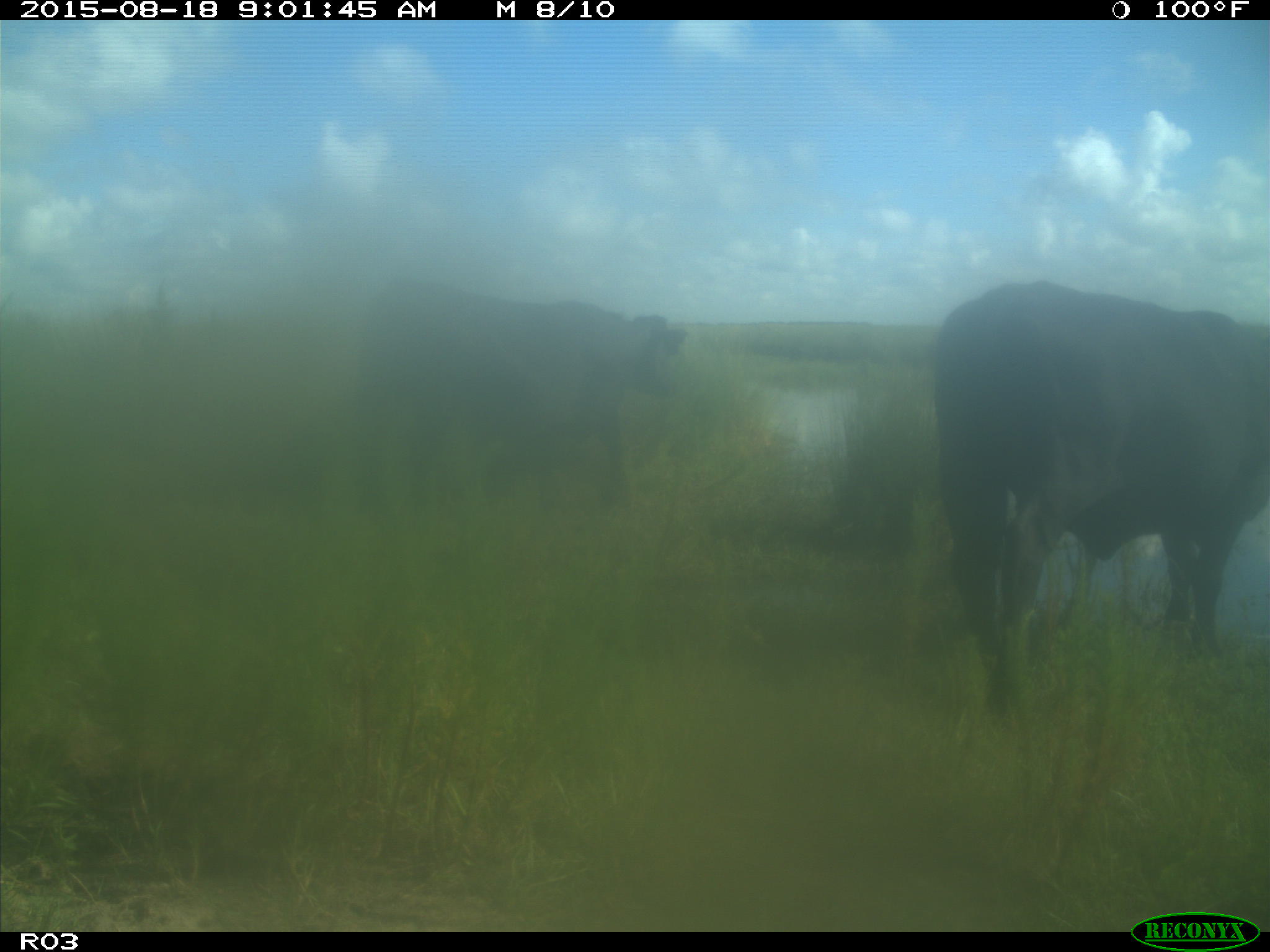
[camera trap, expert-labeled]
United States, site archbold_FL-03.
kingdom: Animalia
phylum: Chordata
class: Mammalia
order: Artiodactyla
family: Bovidae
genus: Bos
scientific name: Bos taurus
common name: domestic cow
Bos taurus (domestic cow).